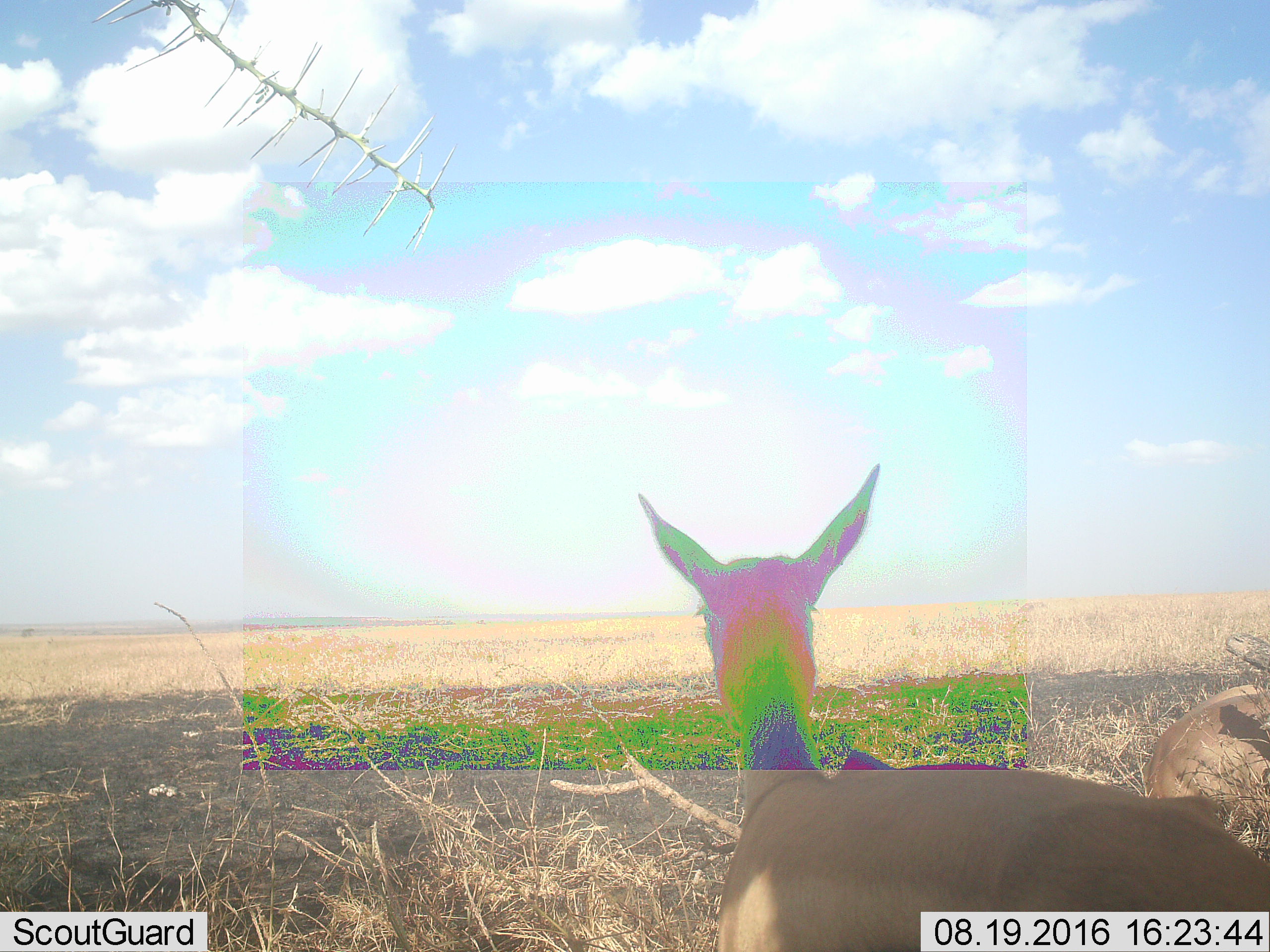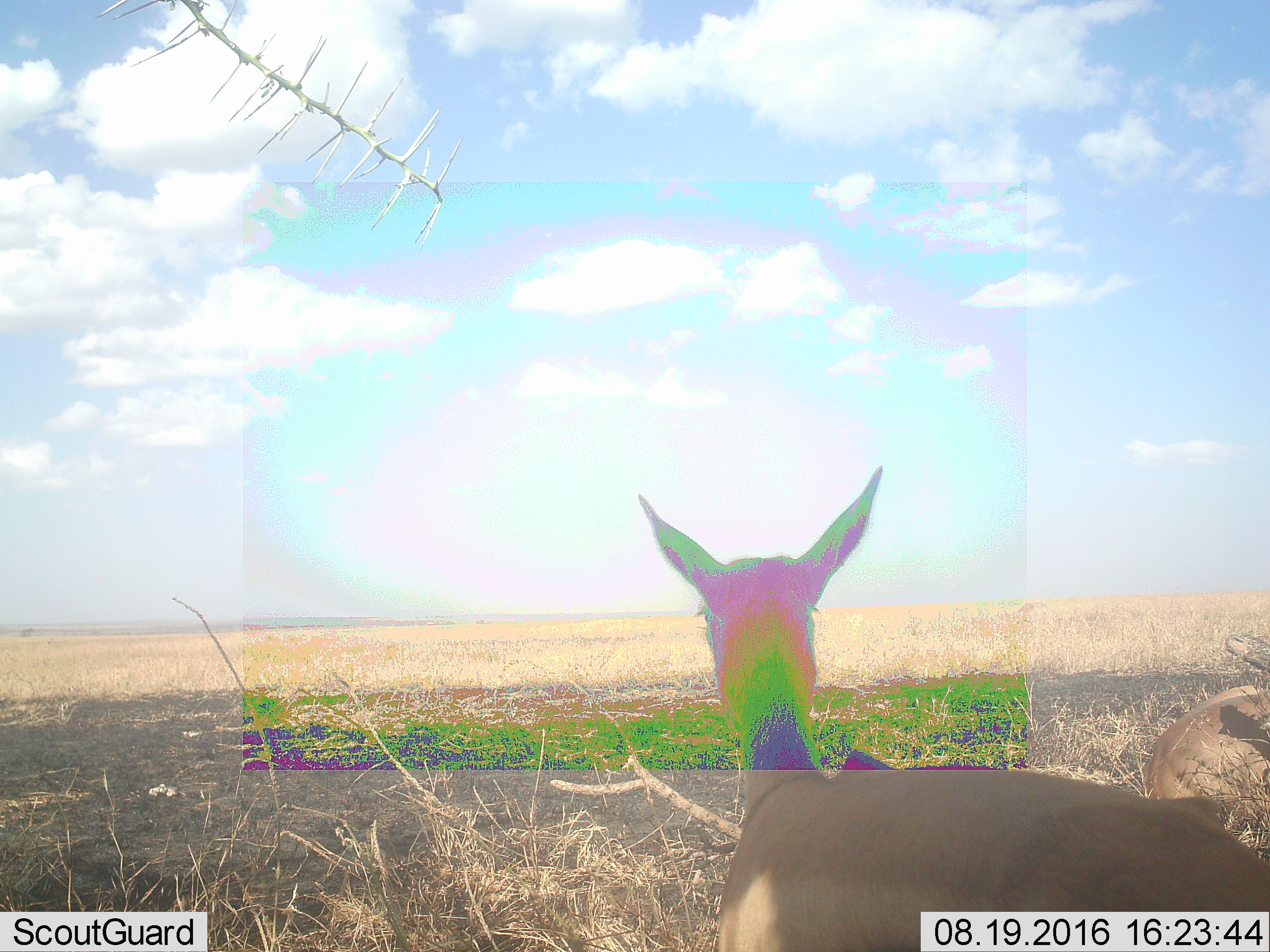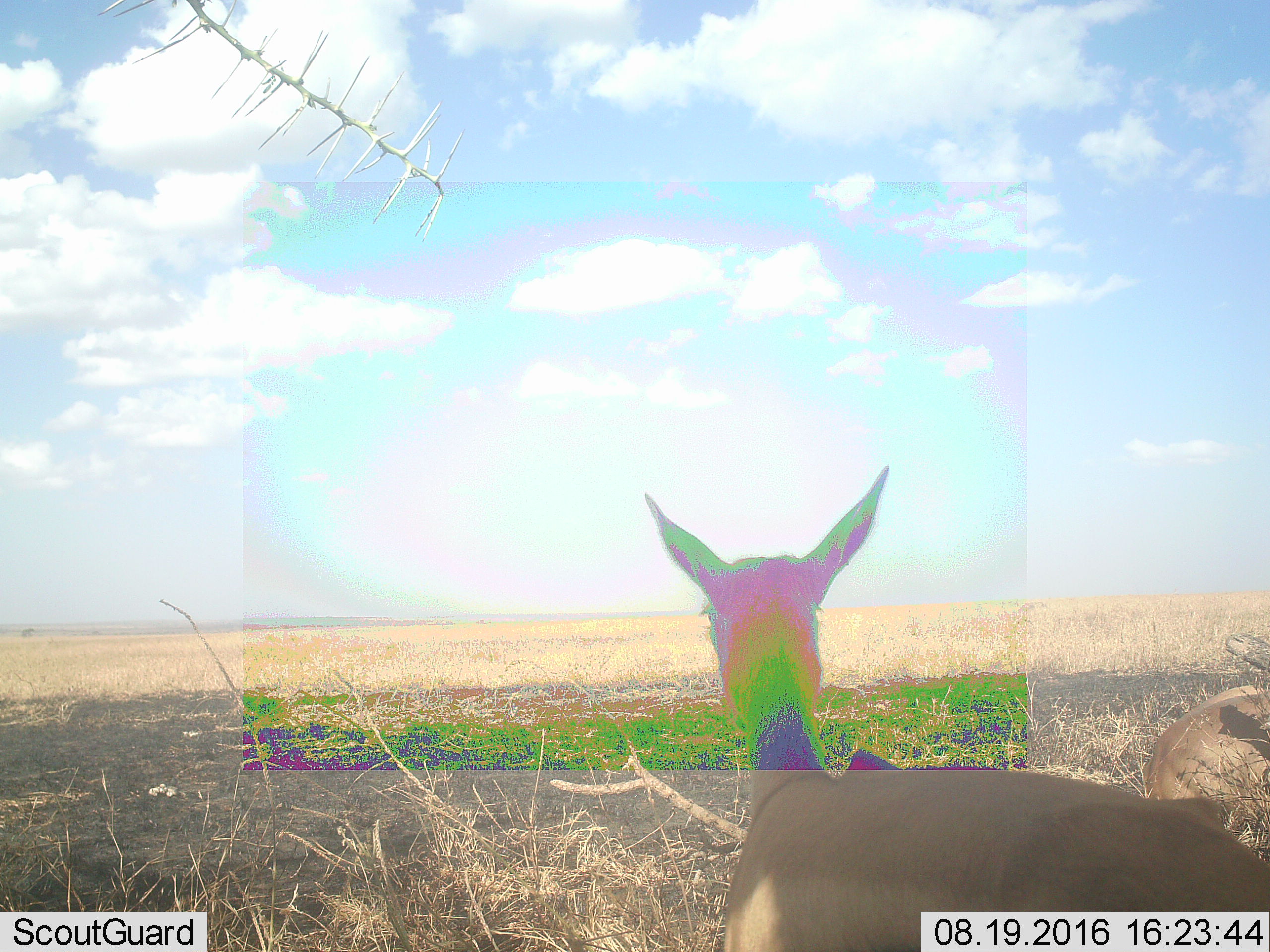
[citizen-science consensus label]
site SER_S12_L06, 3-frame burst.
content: unidentified animal